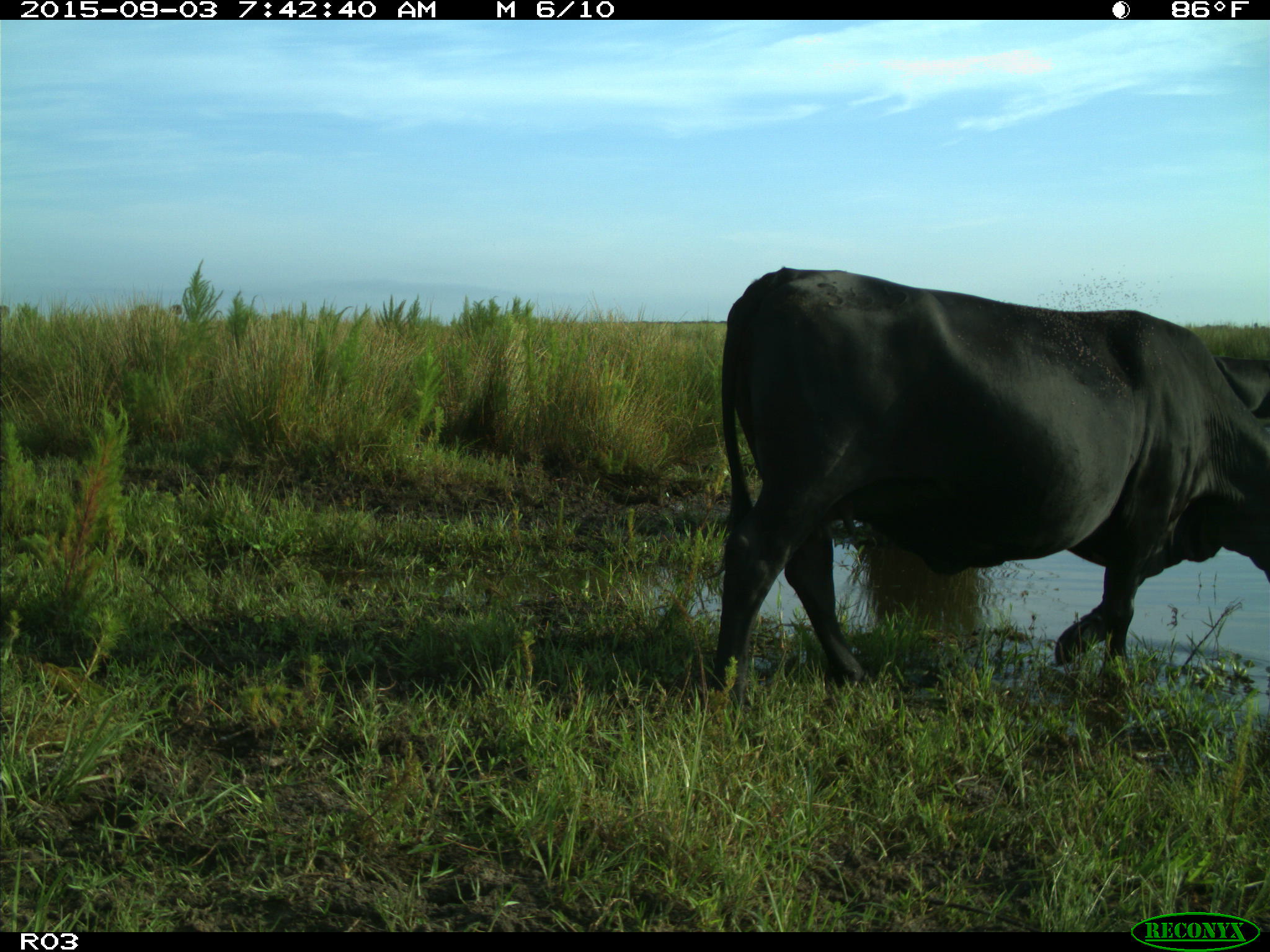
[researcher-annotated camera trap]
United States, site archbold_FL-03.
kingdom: Animalia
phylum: Chordata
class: Mammalia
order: Artiodactyla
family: Bovidae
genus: Bos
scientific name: Bos taurus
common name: domestic cow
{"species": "Bos taurus (domestic cow)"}